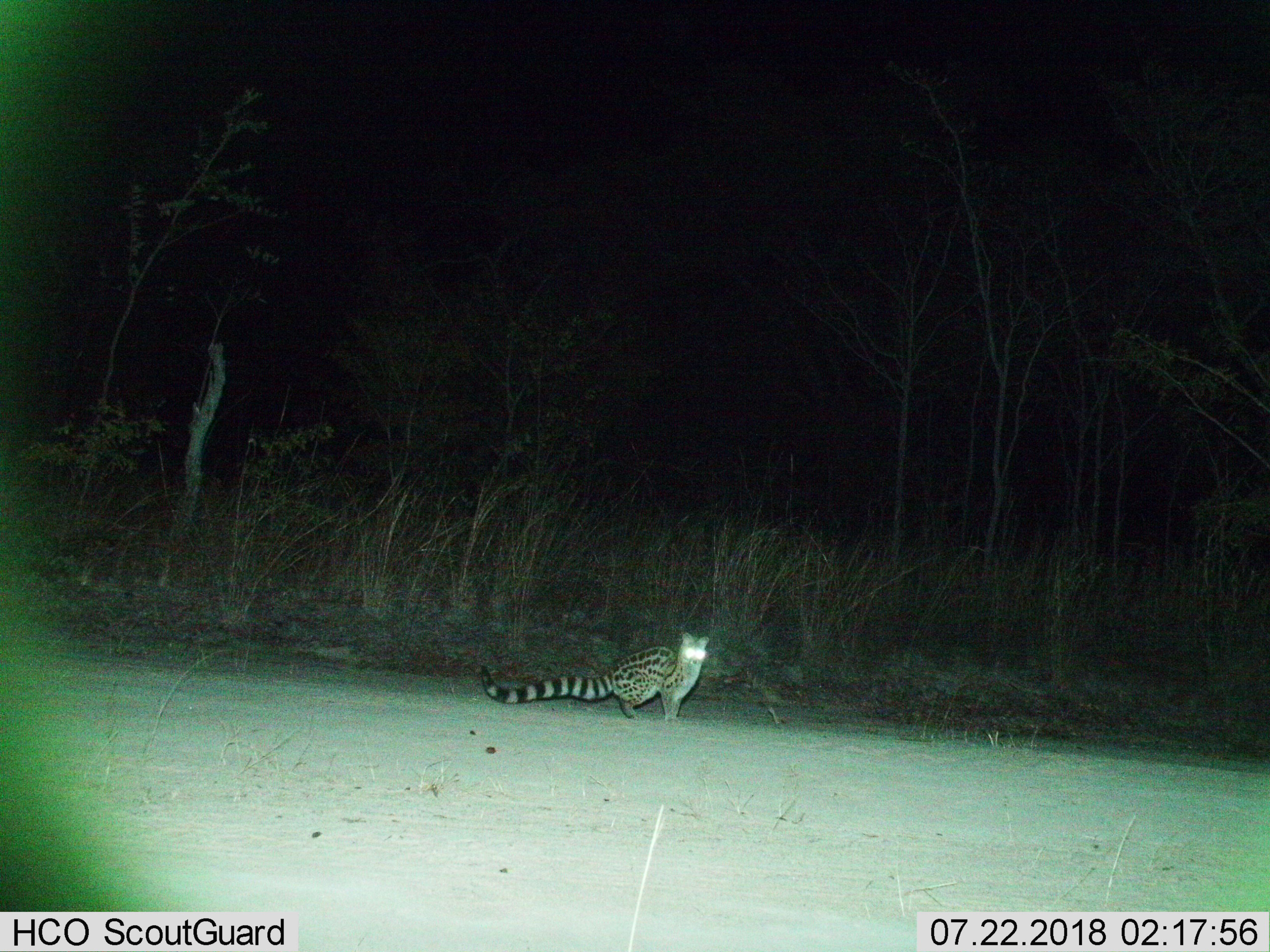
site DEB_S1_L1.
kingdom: Animalia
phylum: Chordata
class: Mammalia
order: Carnivora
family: Viverridae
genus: Genetta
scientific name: Genetta genetta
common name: small-spotted genet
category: genetcommonsmallspotted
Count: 1.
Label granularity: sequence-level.